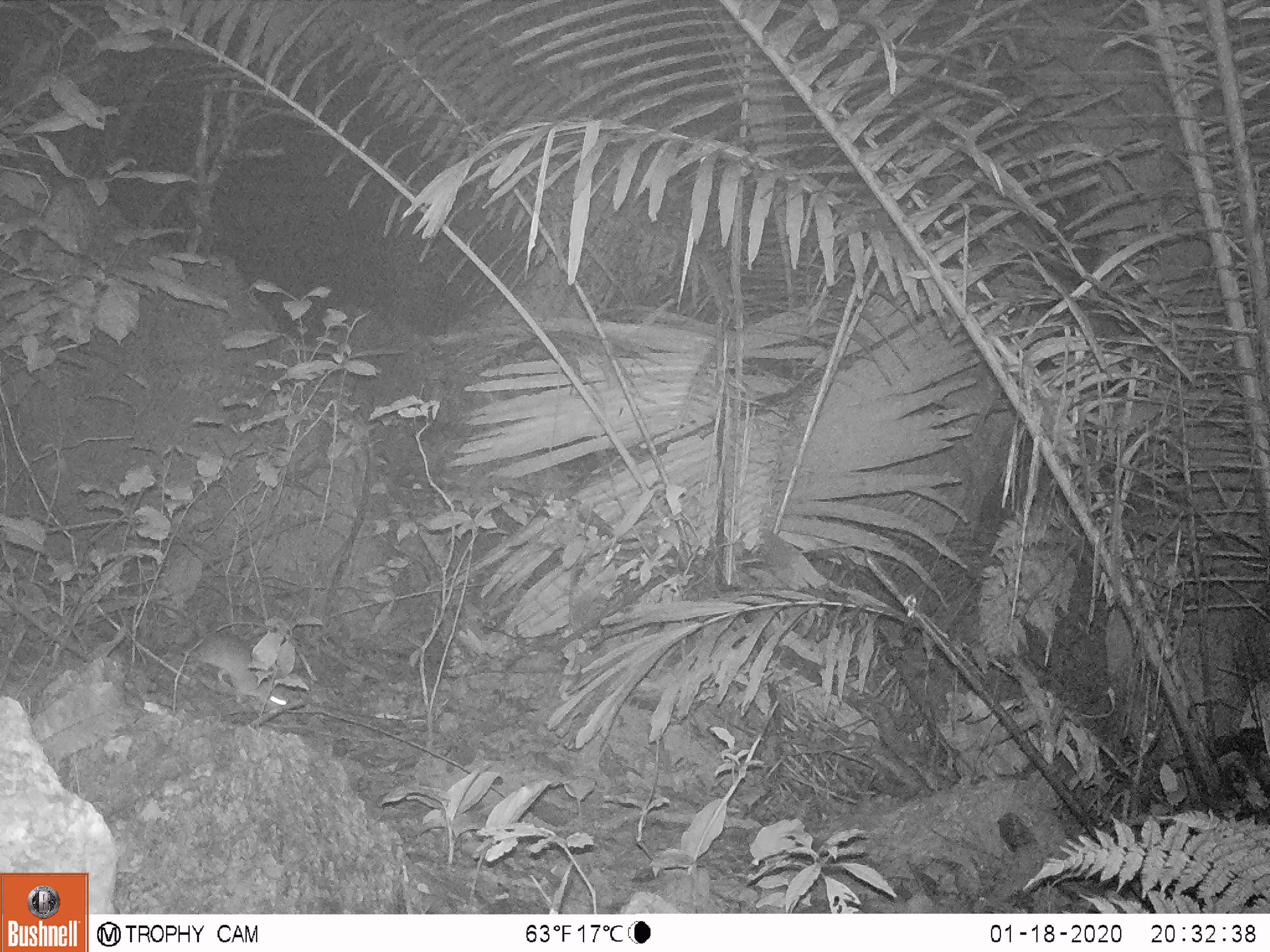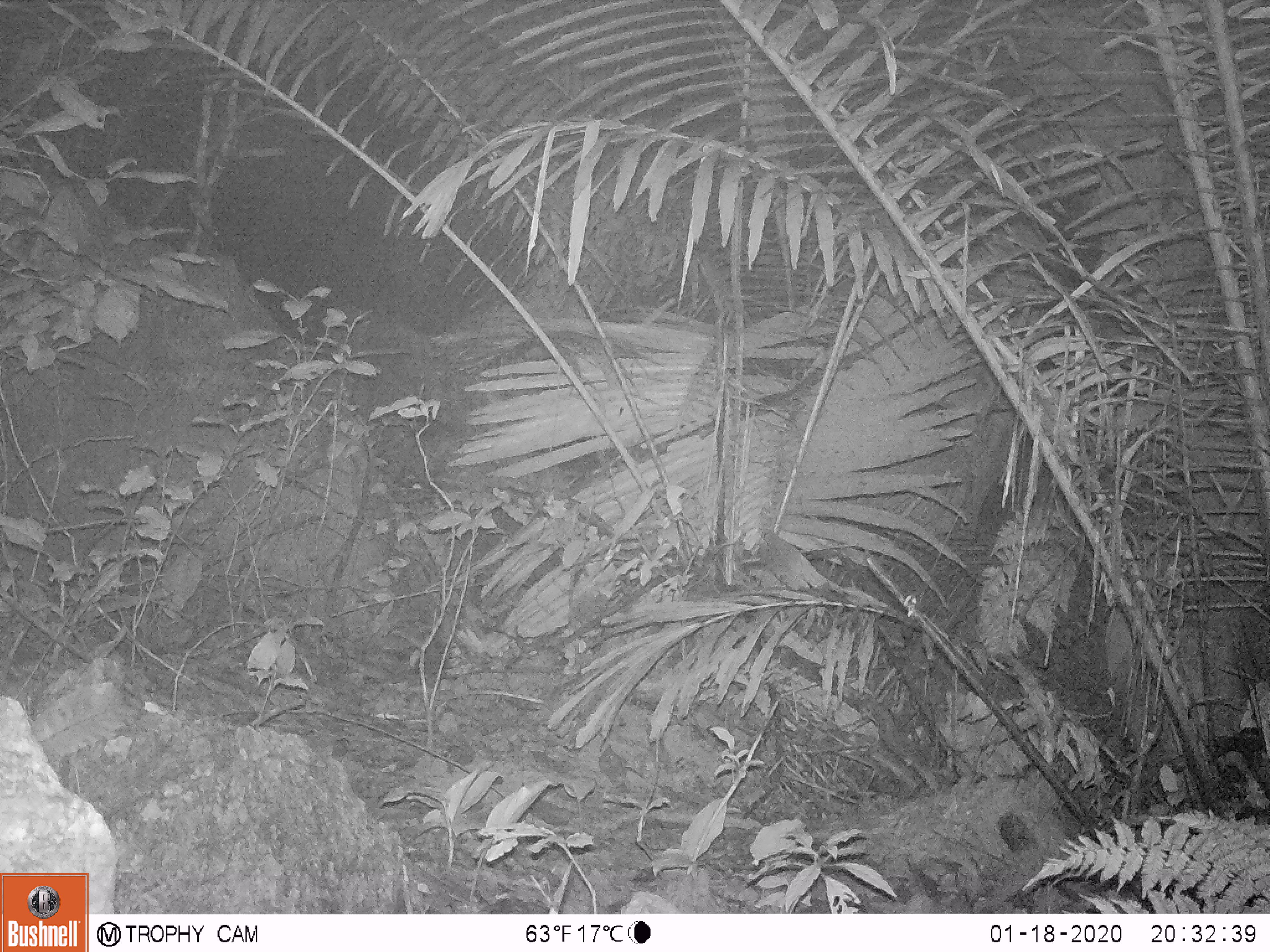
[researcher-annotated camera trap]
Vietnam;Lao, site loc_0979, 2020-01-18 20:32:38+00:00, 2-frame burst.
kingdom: Animalia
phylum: Chordata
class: Mammalia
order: Rodentia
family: Muridae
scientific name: Muridae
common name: old-world mice and rats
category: unidentified murid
Unidentified murid (old-world mice and rats) (Muridae). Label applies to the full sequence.